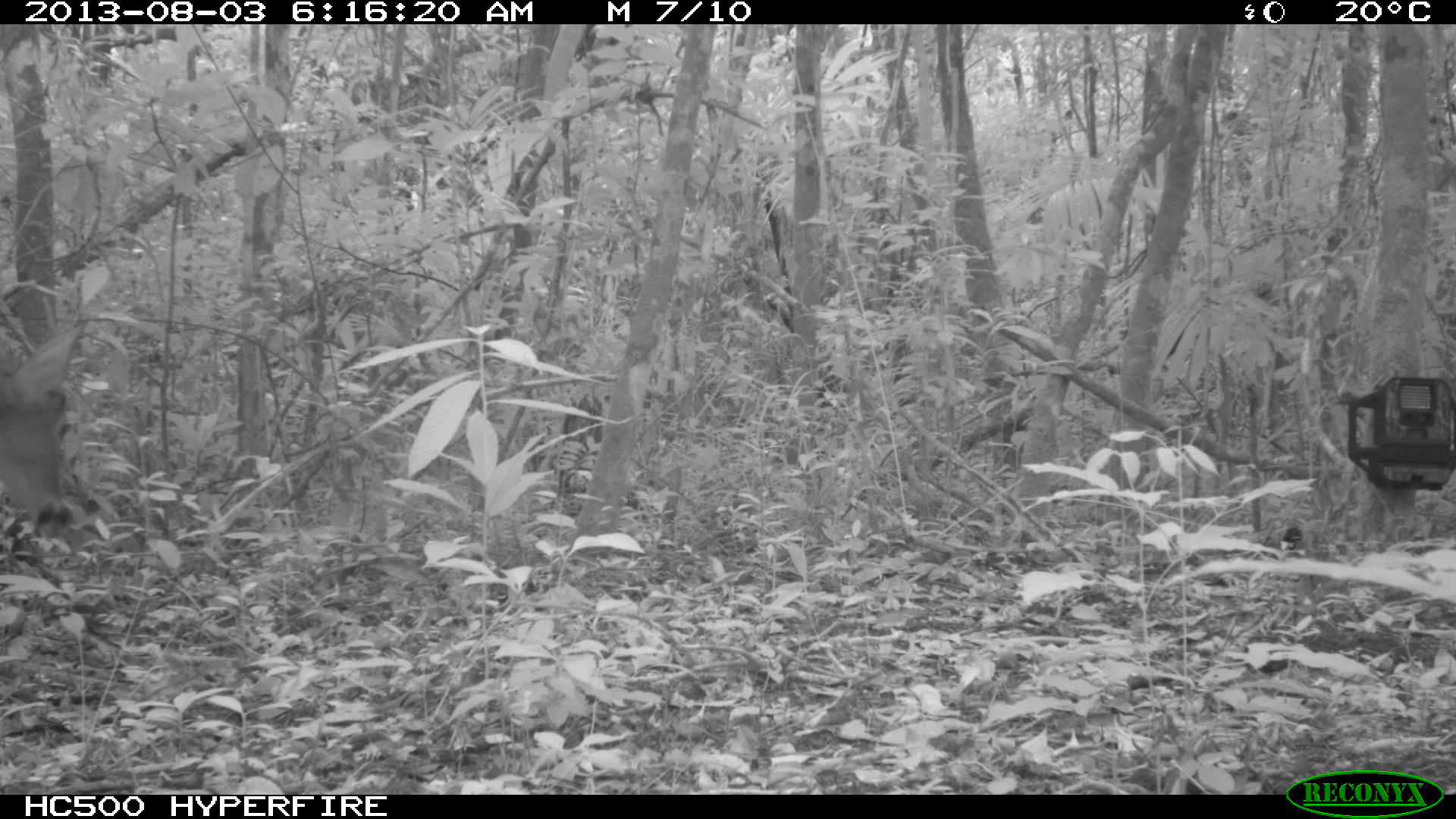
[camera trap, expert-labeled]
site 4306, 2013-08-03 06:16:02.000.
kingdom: Animalia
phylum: Chordata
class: Mammalia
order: Artiodactyla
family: Cervidae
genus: Odocoileus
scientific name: Odocoileus virginianus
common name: white-tailed deer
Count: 1.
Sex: male.